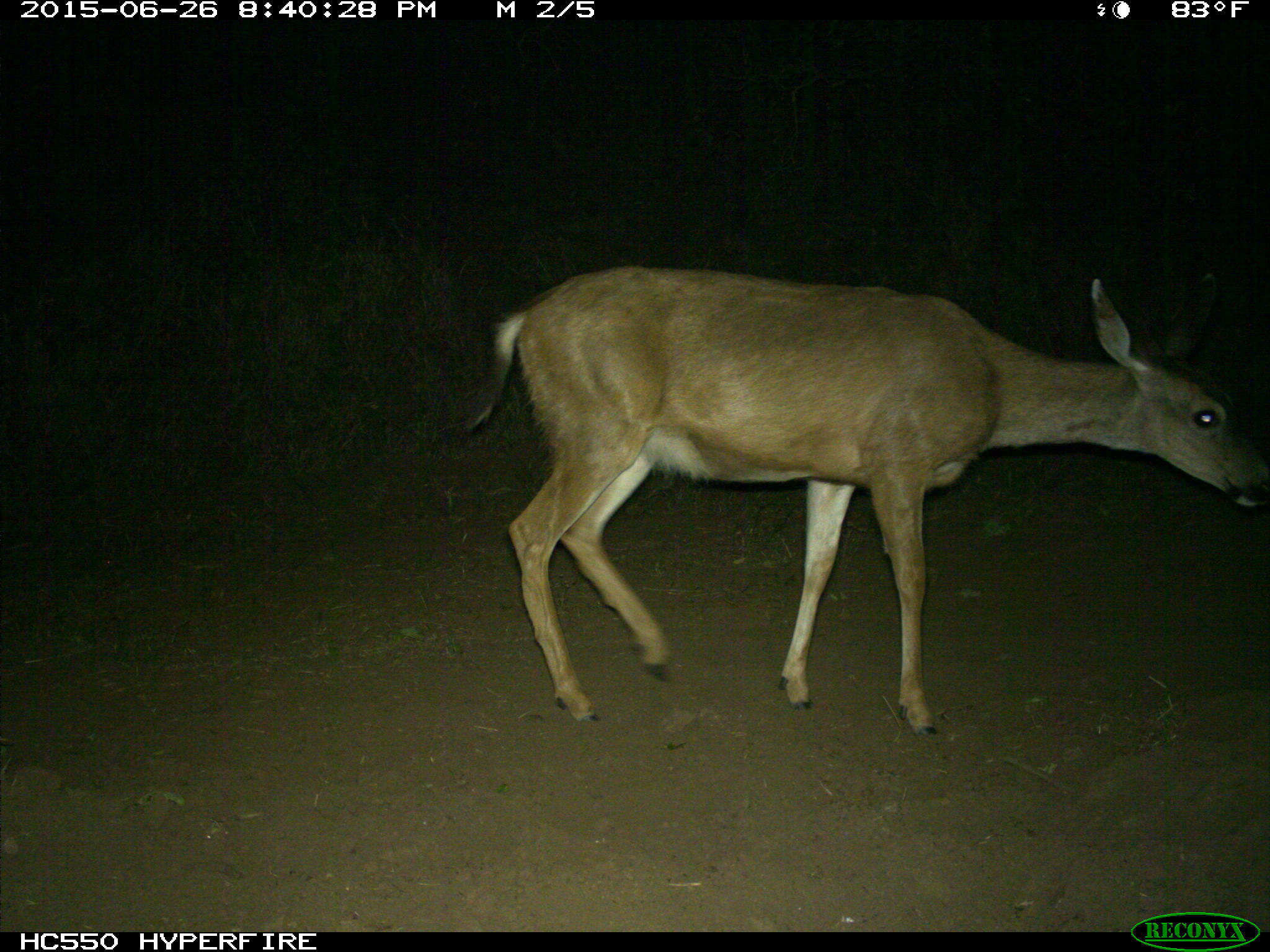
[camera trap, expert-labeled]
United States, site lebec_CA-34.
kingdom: Animalia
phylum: Chordata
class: Mammalia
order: Artiodactyla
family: Cervidae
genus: Odocoileus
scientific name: Odocoileus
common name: deer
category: unidentified deer